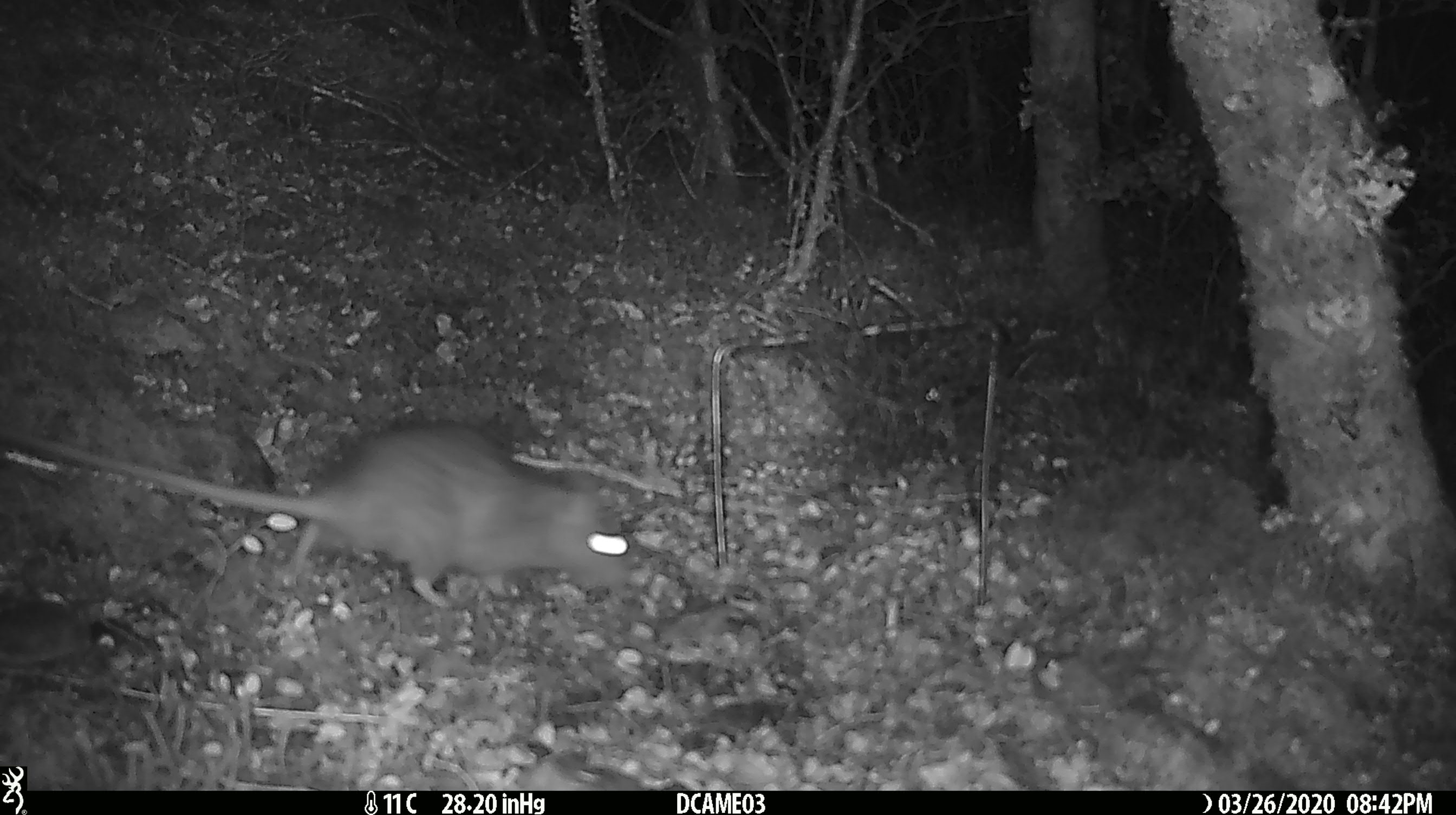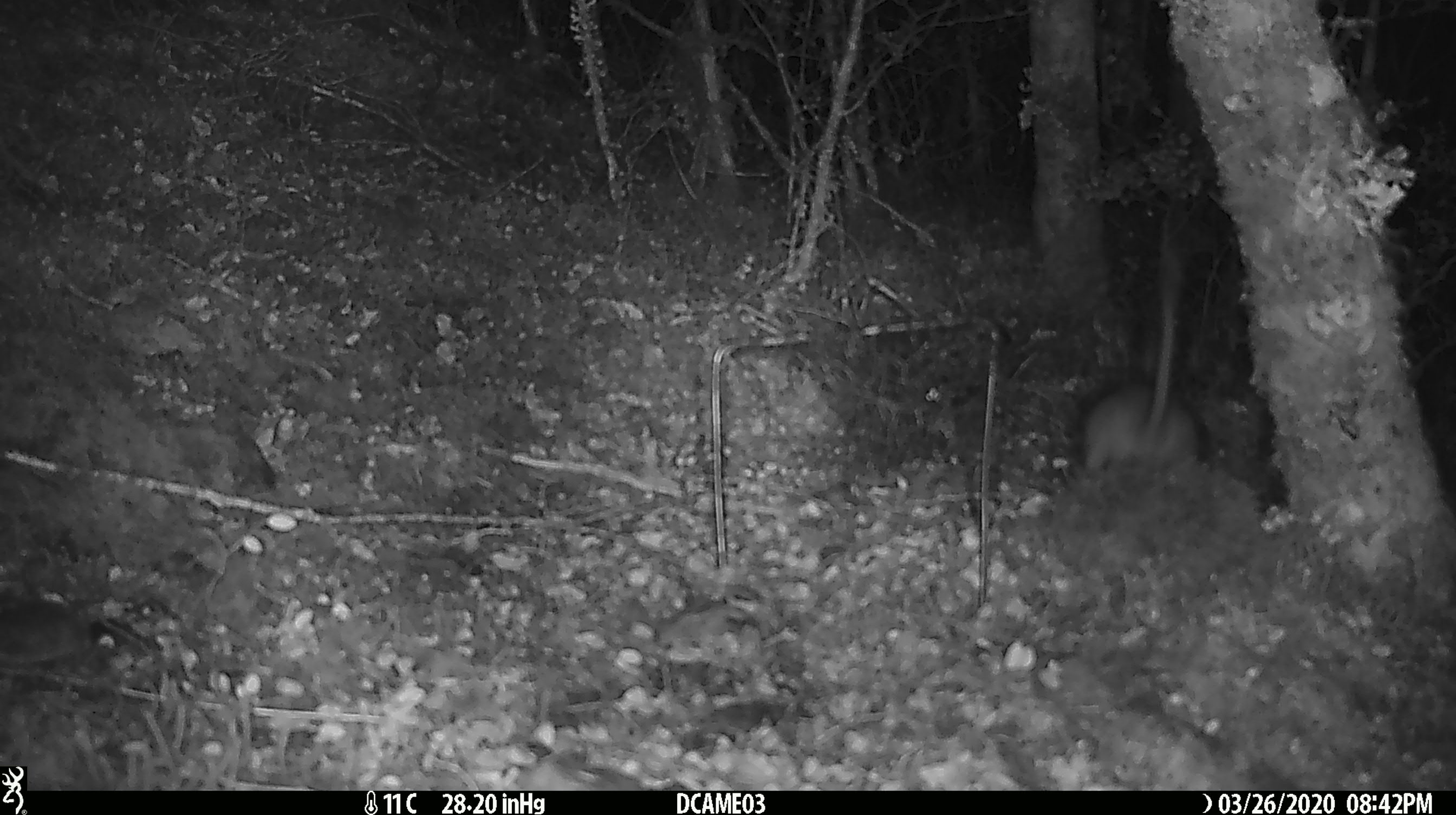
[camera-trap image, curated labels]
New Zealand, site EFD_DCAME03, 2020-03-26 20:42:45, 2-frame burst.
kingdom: Animalia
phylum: Chordata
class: Mammalia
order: Rodentia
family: Muridae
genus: Rattus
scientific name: Rattus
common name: rat